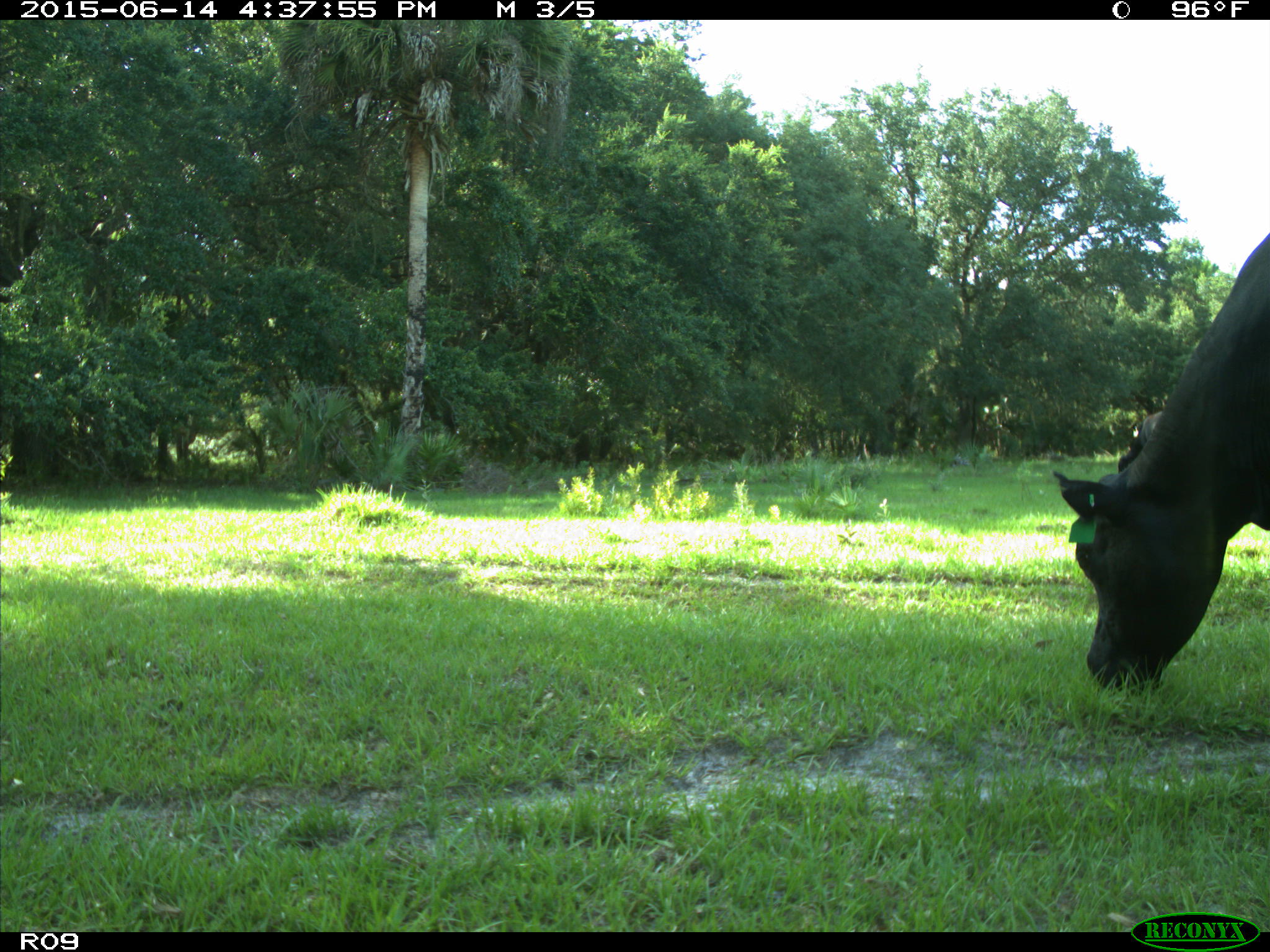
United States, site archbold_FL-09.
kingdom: Animalia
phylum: Chordata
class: Mammalia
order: Artiodactyla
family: Bovidae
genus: Bos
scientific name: Bos taurus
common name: domestic cow